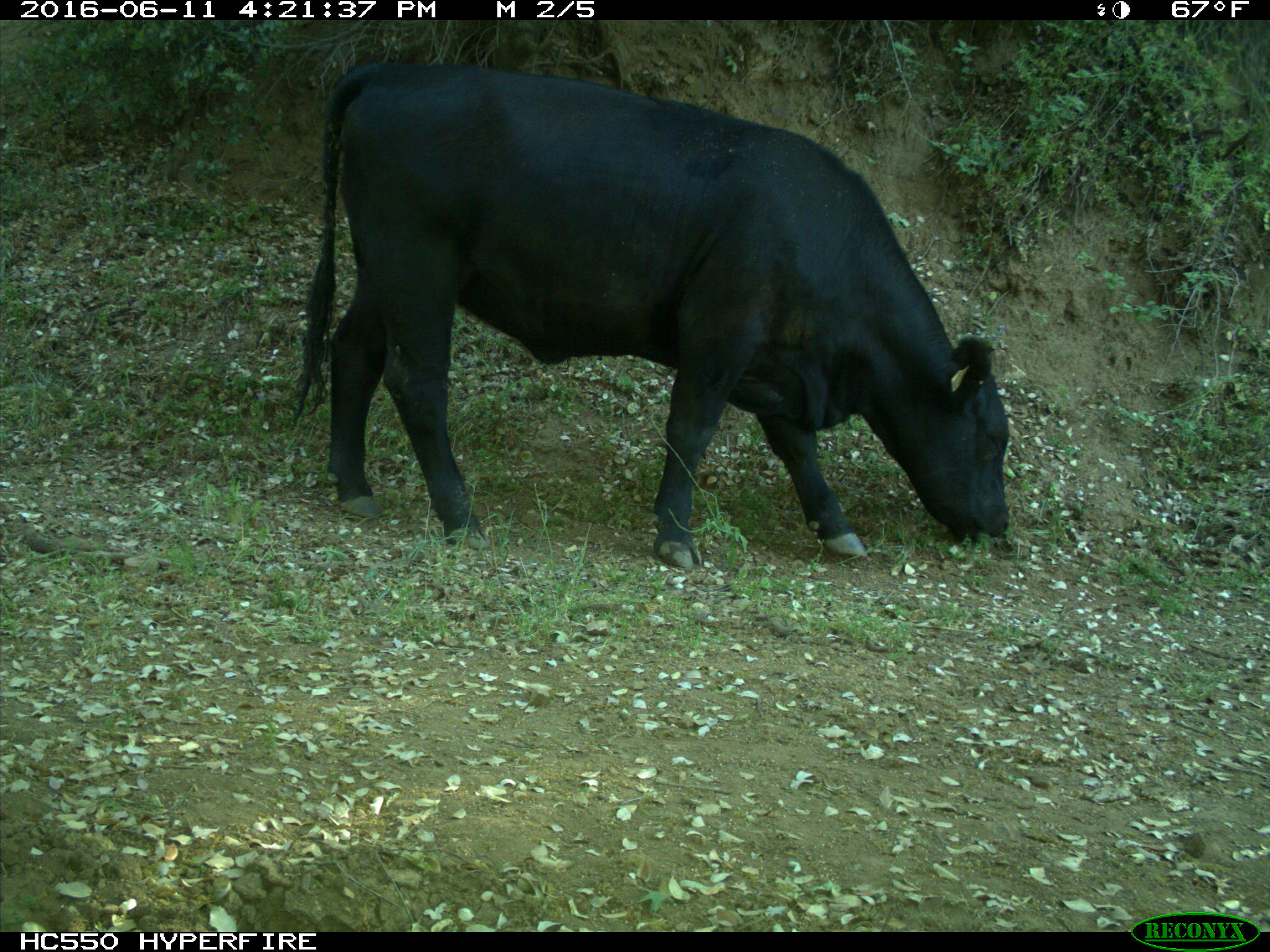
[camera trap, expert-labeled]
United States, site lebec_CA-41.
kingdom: Animalia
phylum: Chordata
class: Mammalia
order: Artiodactyla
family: Bovidae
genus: Bos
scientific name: Bos taurus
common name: domestic cow